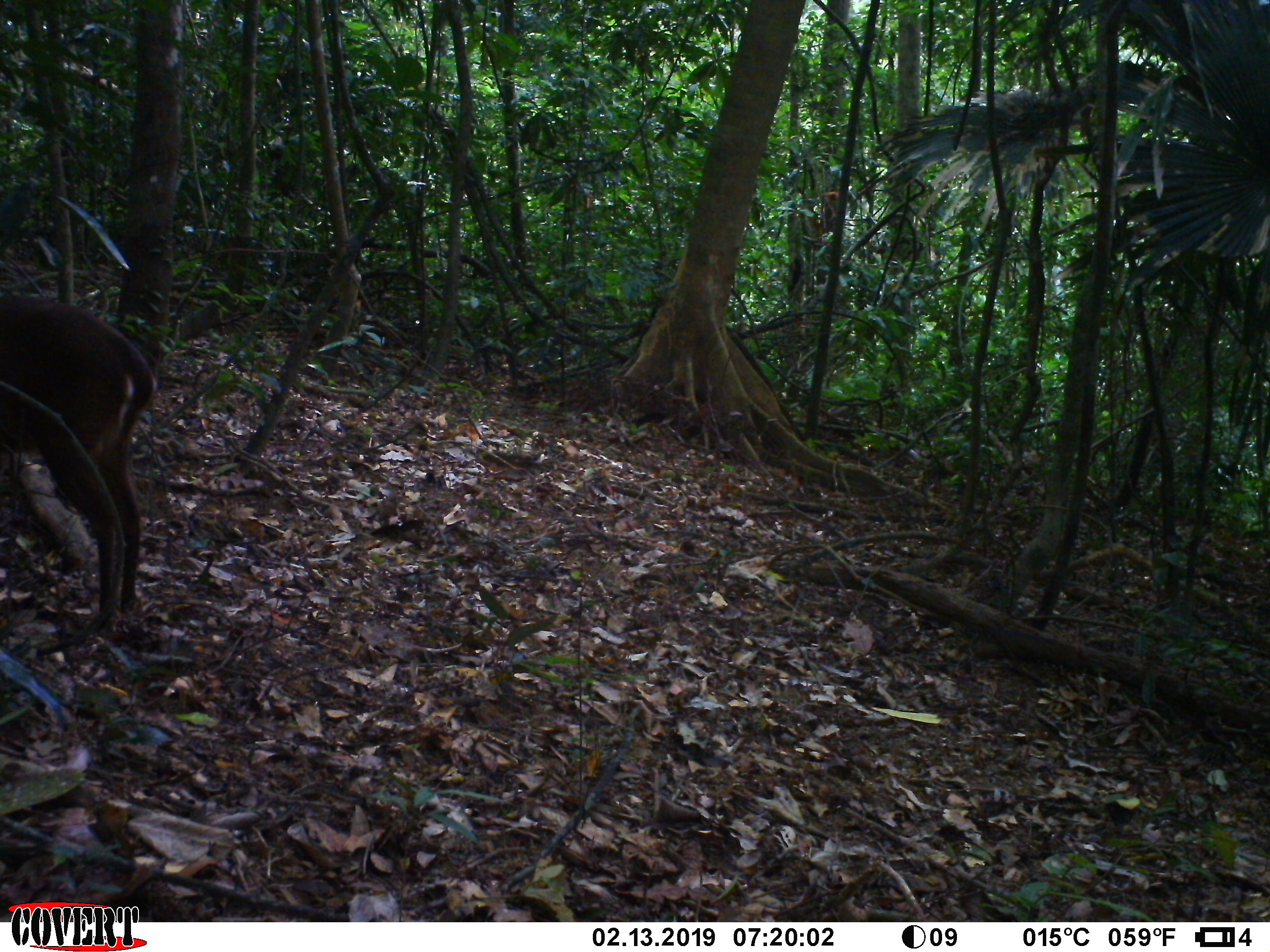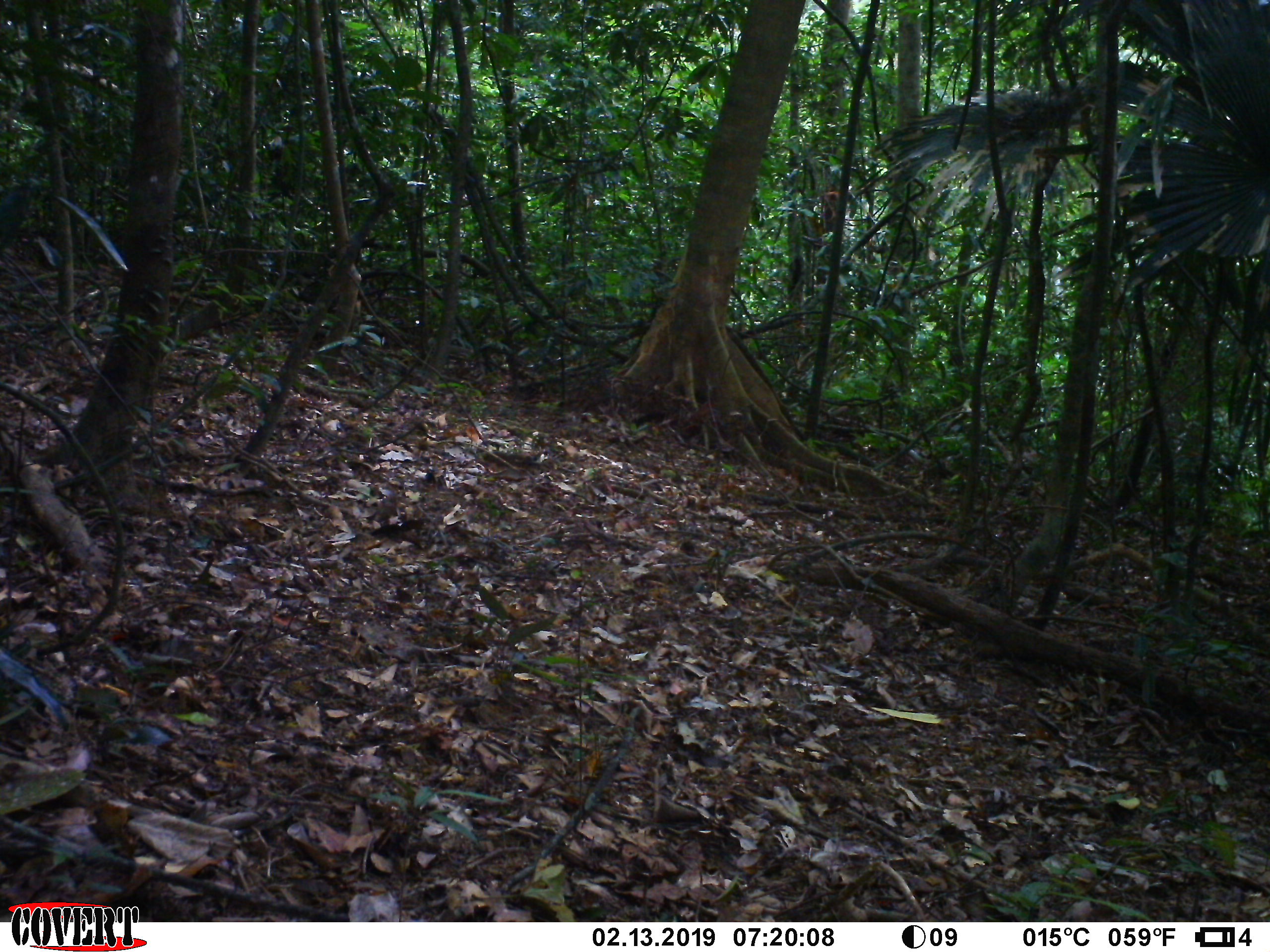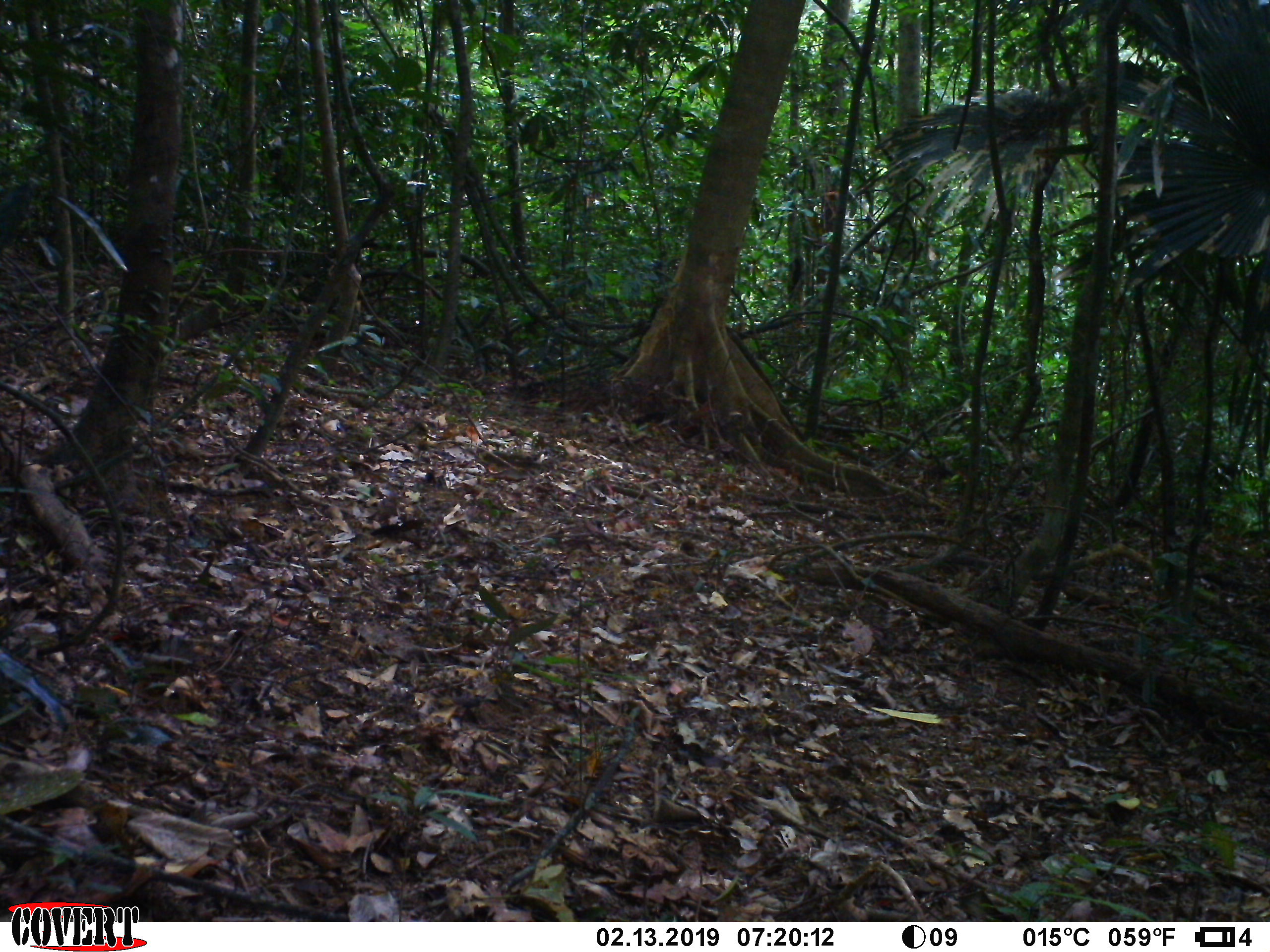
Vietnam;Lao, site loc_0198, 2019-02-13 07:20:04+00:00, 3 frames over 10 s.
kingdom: Animalia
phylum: Chordata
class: Mammalia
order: Artiodactyla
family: Cervidae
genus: Muntiacus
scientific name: Muntiacus vuquangensis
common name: large-antlered muntjac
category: large antlered muntjac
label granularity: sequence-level